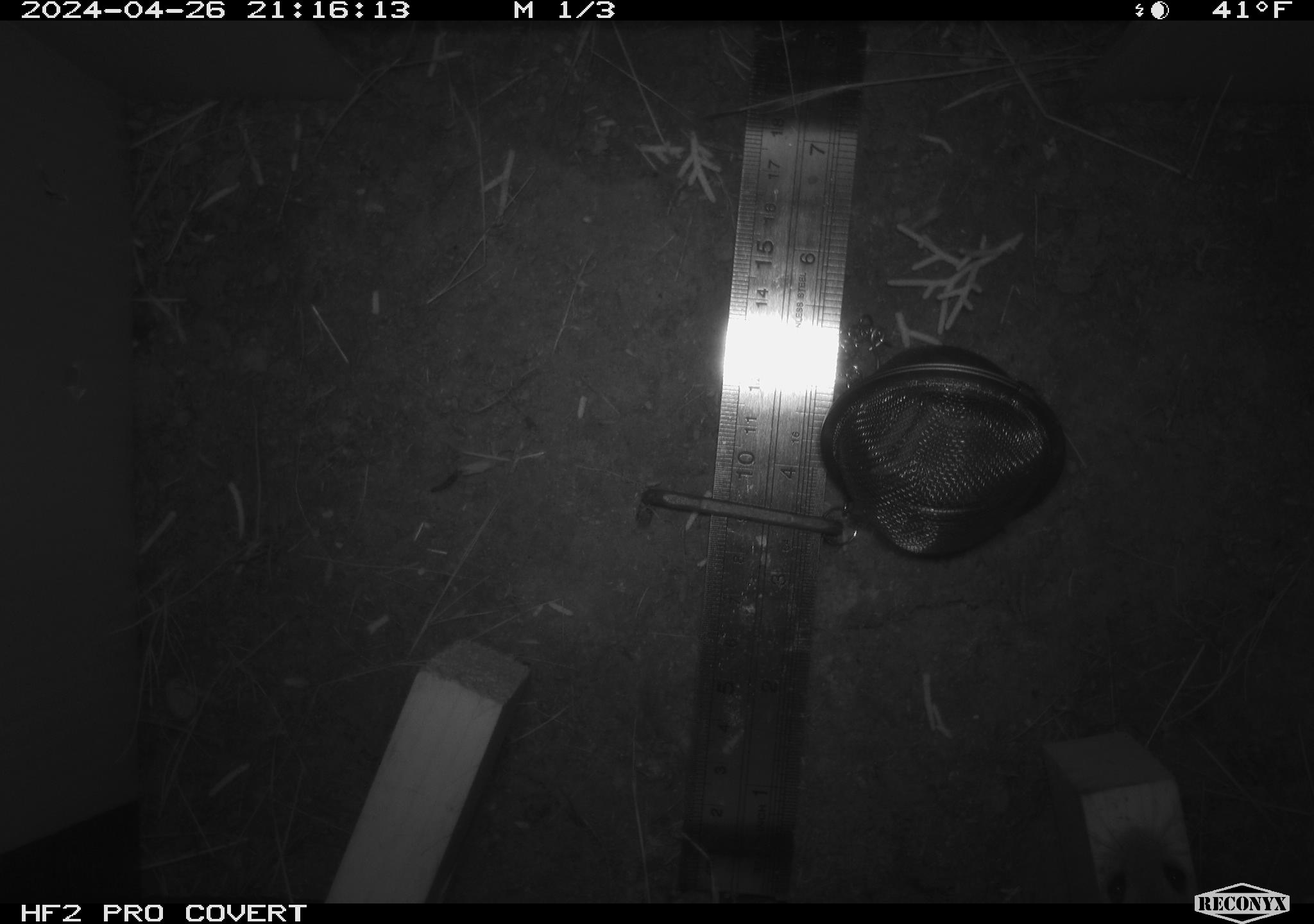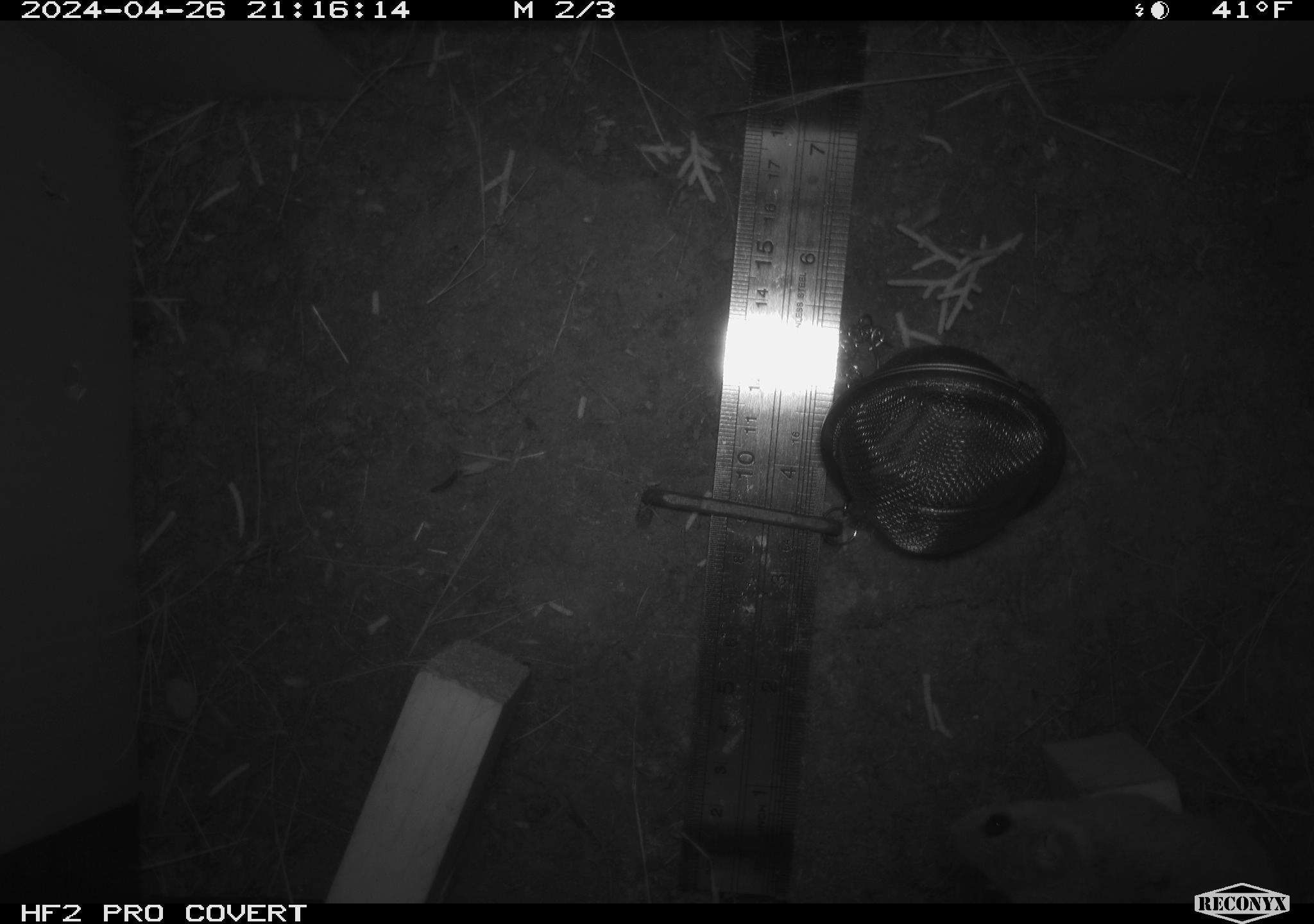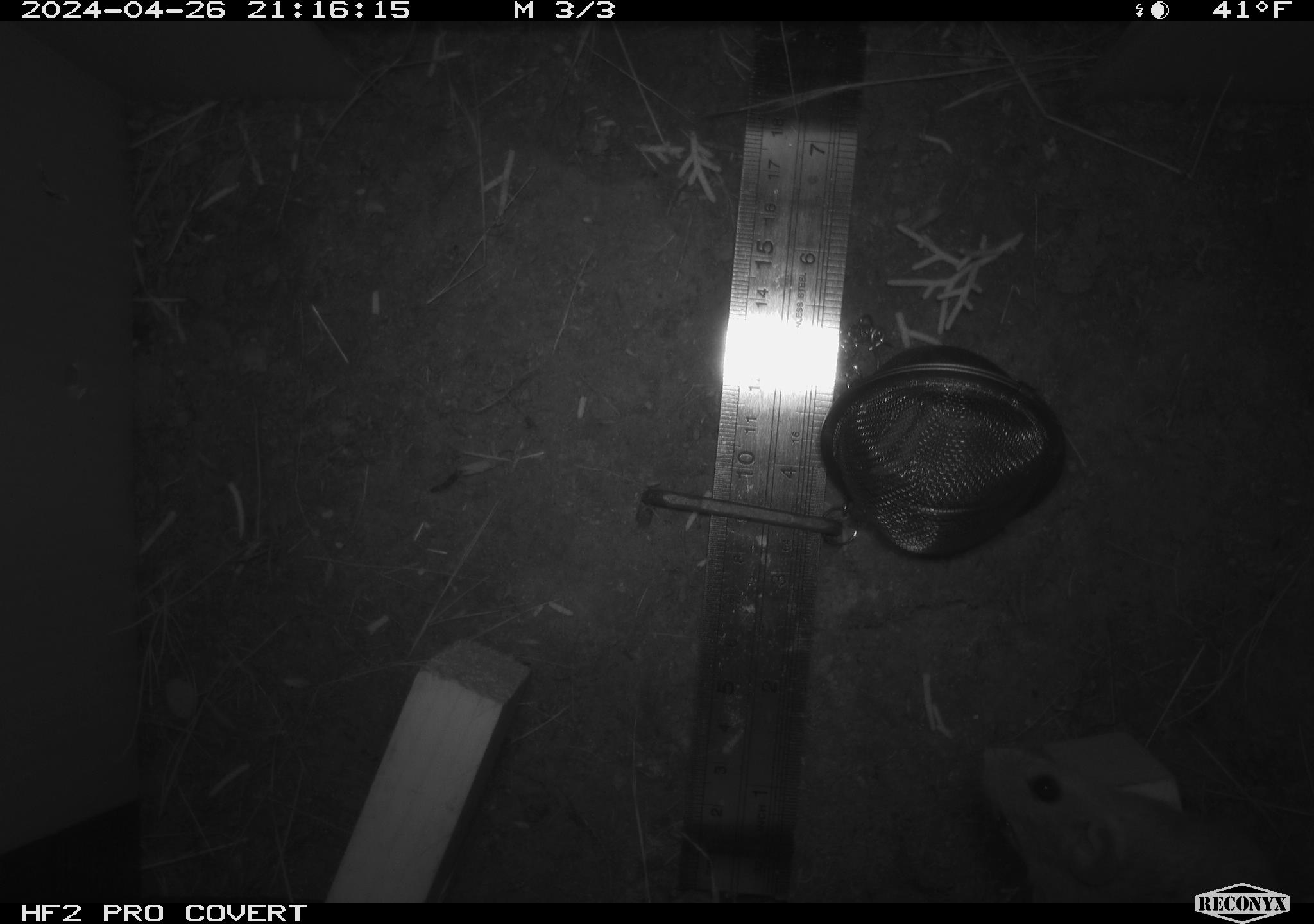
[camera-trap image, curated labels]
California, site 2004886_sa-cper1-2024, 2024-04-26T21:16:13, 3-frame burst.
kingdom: Animalia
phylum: Chordata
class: Mammalia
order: Rodentia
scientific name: Rodentia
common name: rodent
Rodent (Rodentia).